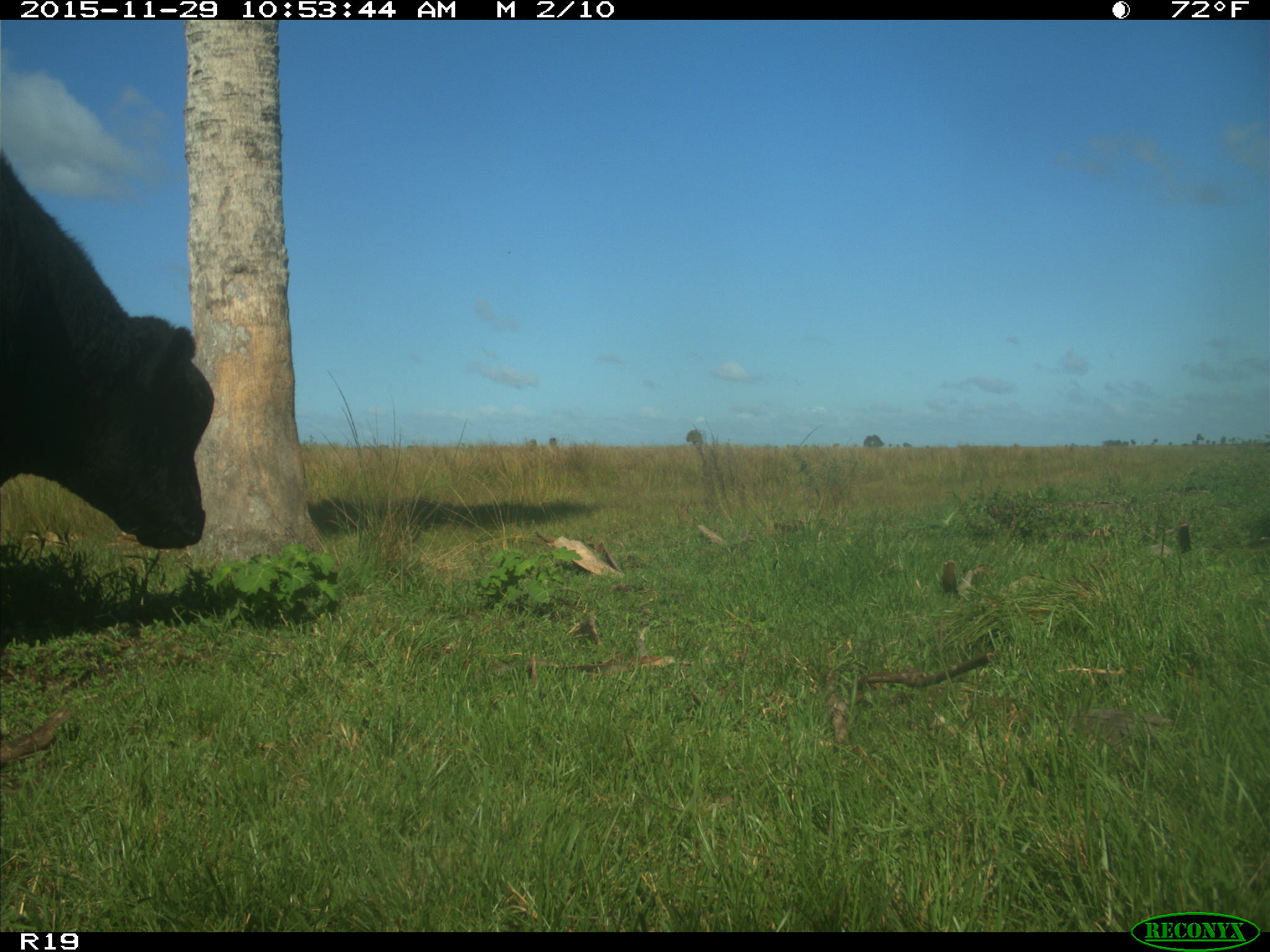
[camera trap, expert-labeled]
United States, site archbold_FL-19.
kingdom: Animalia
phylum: Chordata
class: Mammalia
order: Artiodactyla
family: Bovidae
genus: Bos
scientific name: Bos taurus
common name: domestic cow